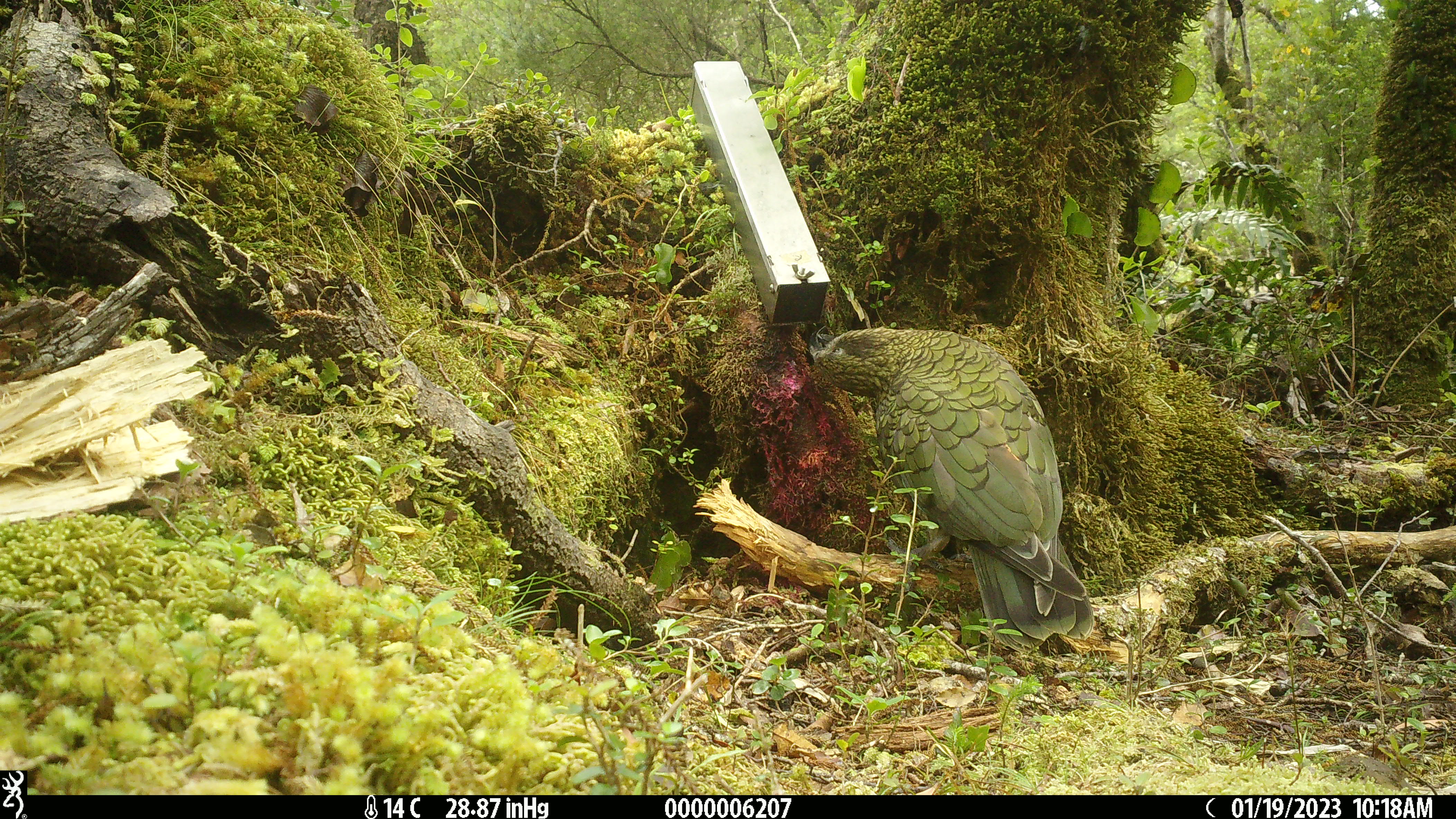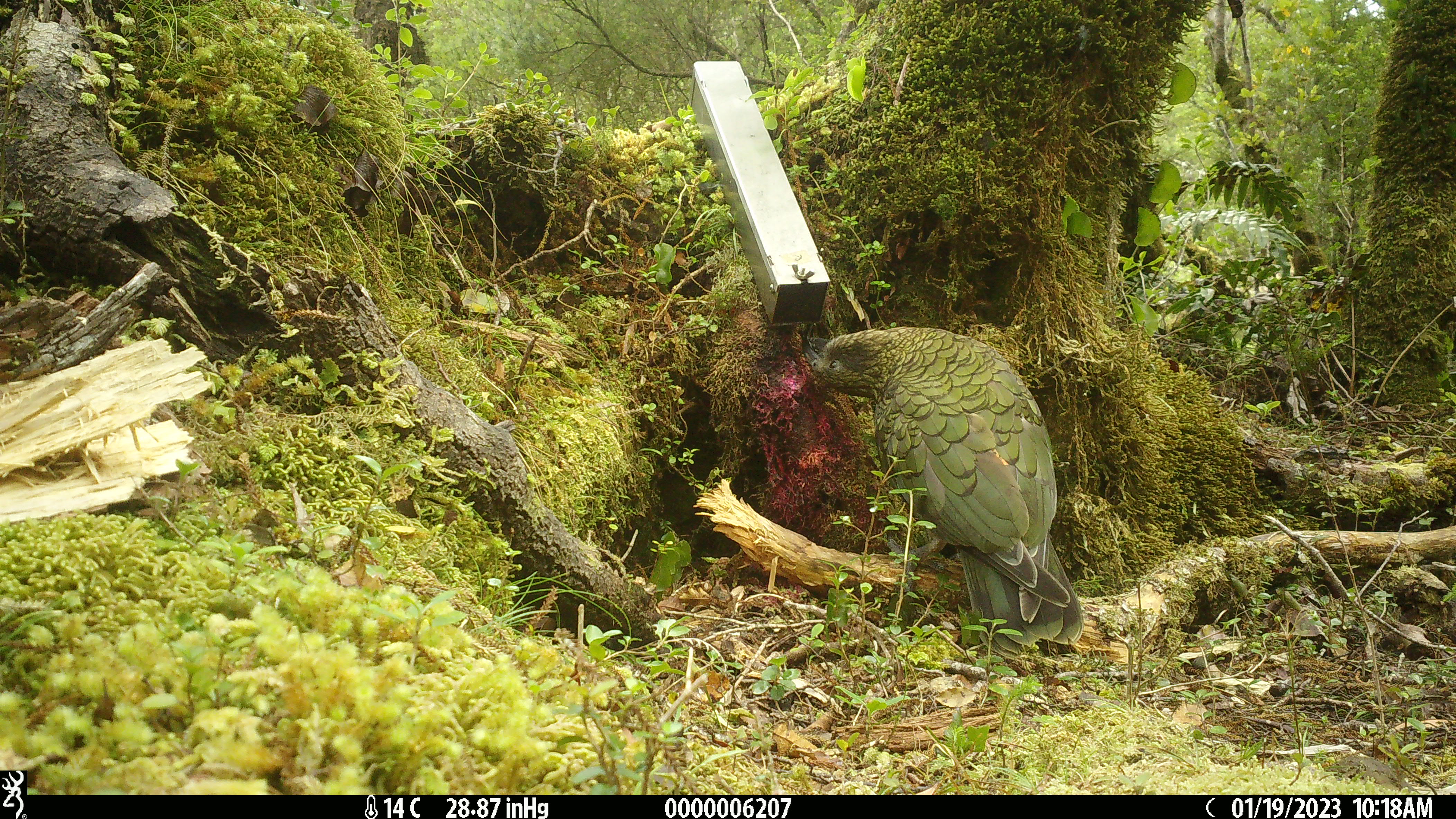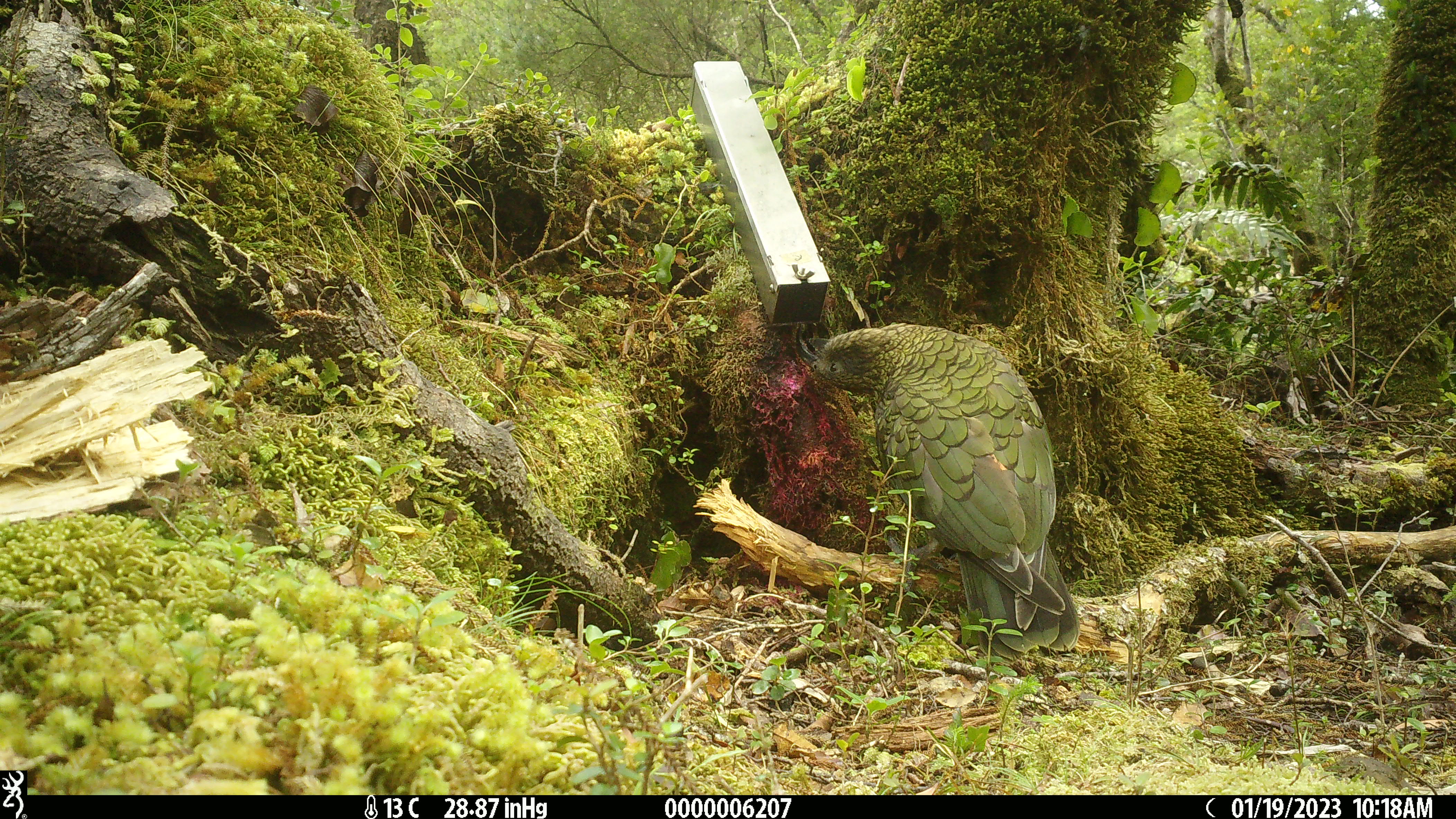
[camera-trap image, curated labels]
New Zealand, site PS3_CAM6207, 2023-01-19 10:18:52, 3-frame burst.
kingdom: Animalia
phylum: Chordata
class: Aves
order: Psittaciformes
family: Strigopidae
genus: Nestor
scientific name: Nestor notabilis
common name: kea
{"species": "kea (Nestor notabilis)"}